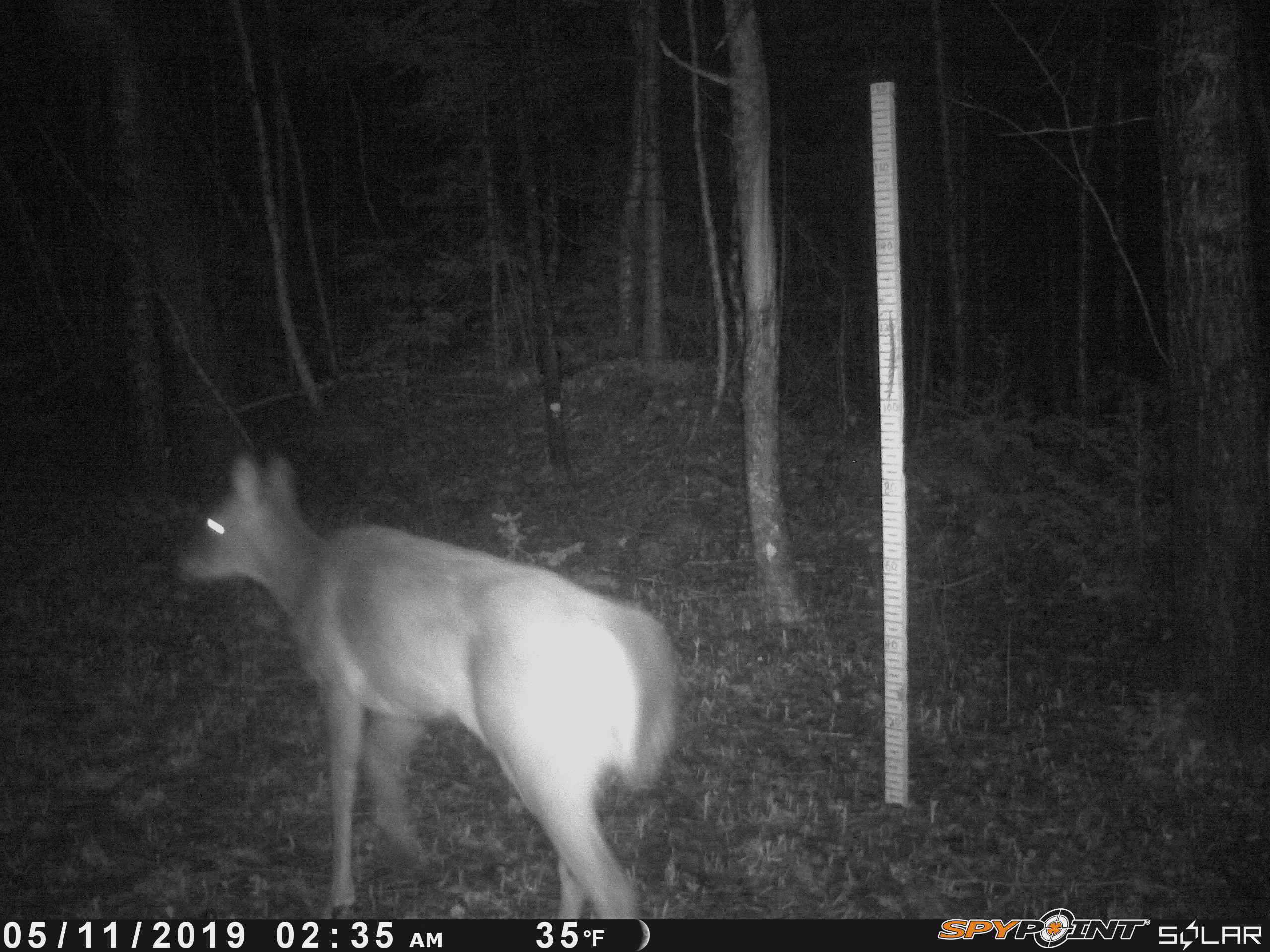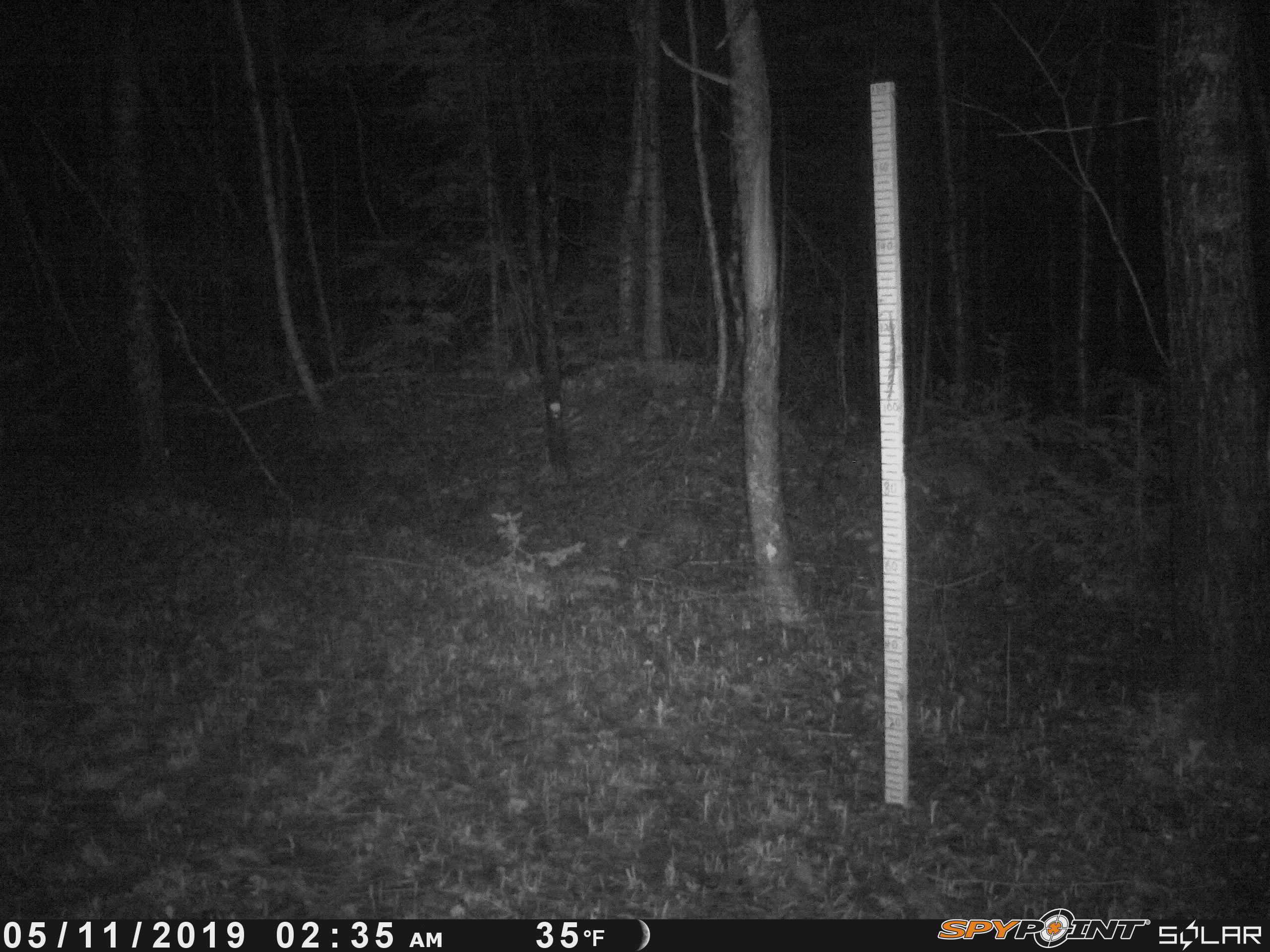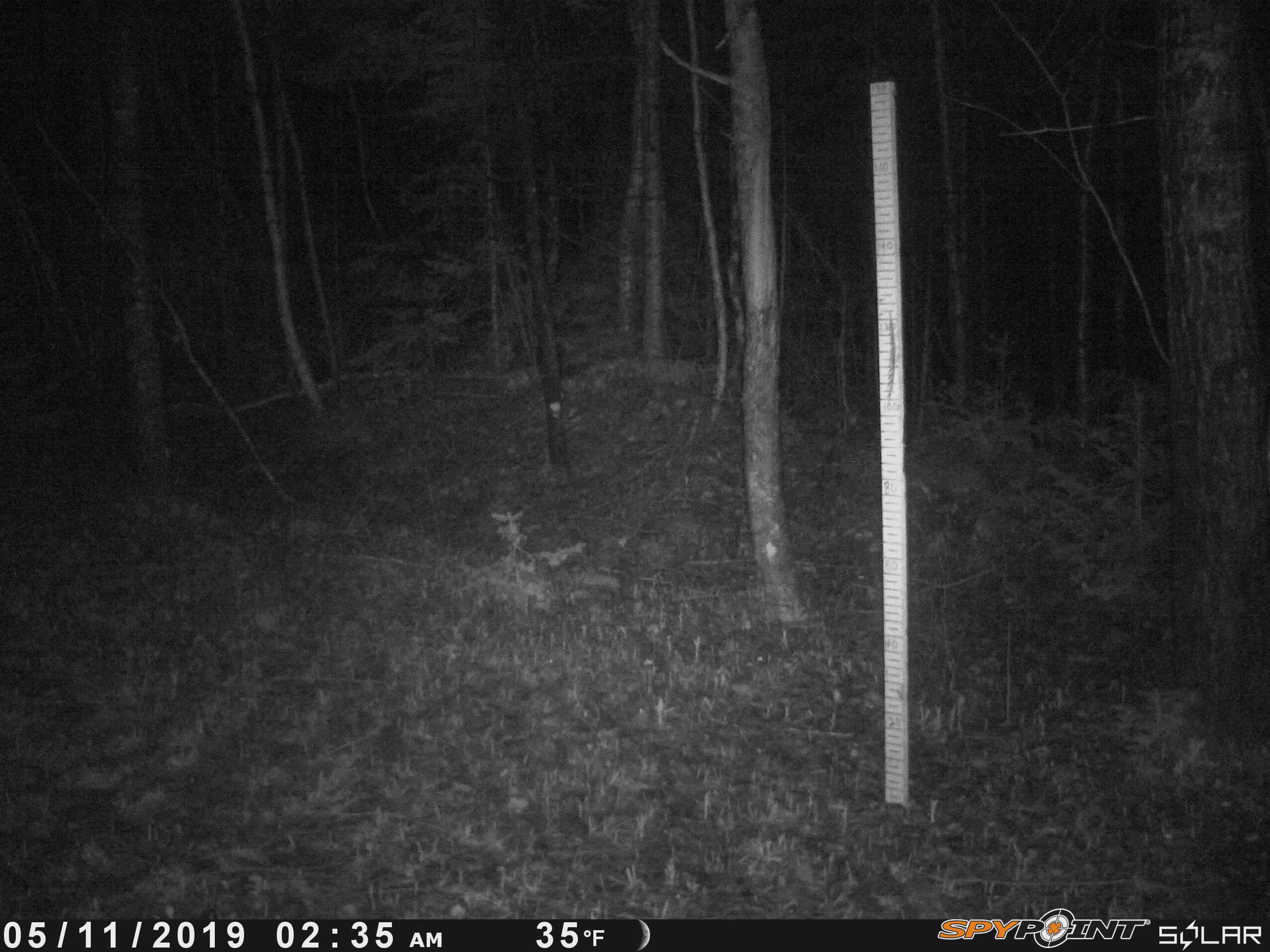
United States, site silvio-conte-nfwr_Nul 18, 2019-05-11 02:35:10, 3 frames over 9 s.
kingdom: Animalia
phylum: Chordata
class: Mammalia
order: Artiodactyla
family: Cervidae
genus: Odocoileus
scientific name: Odocoileus virginianus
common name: white-tailed deer